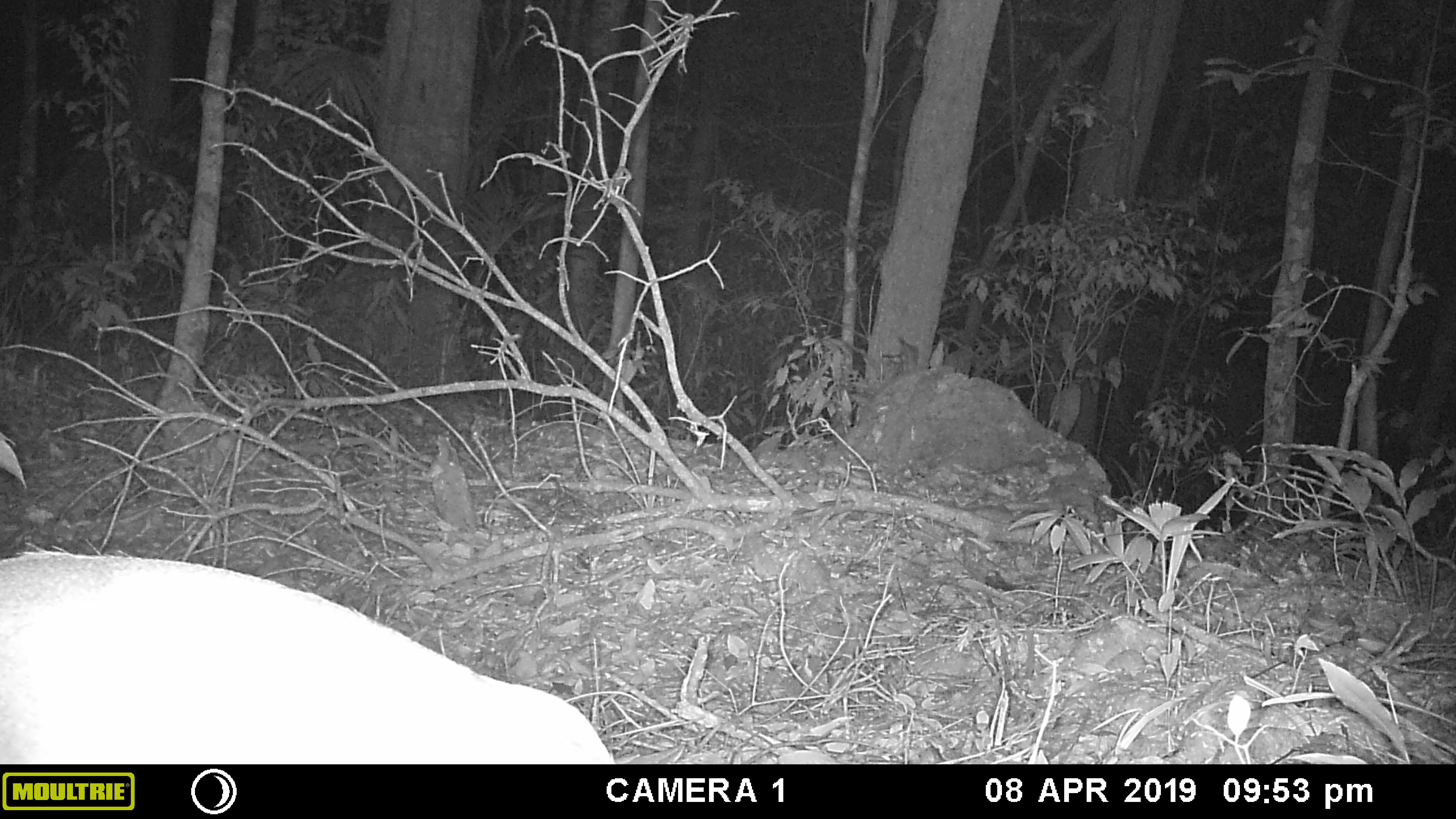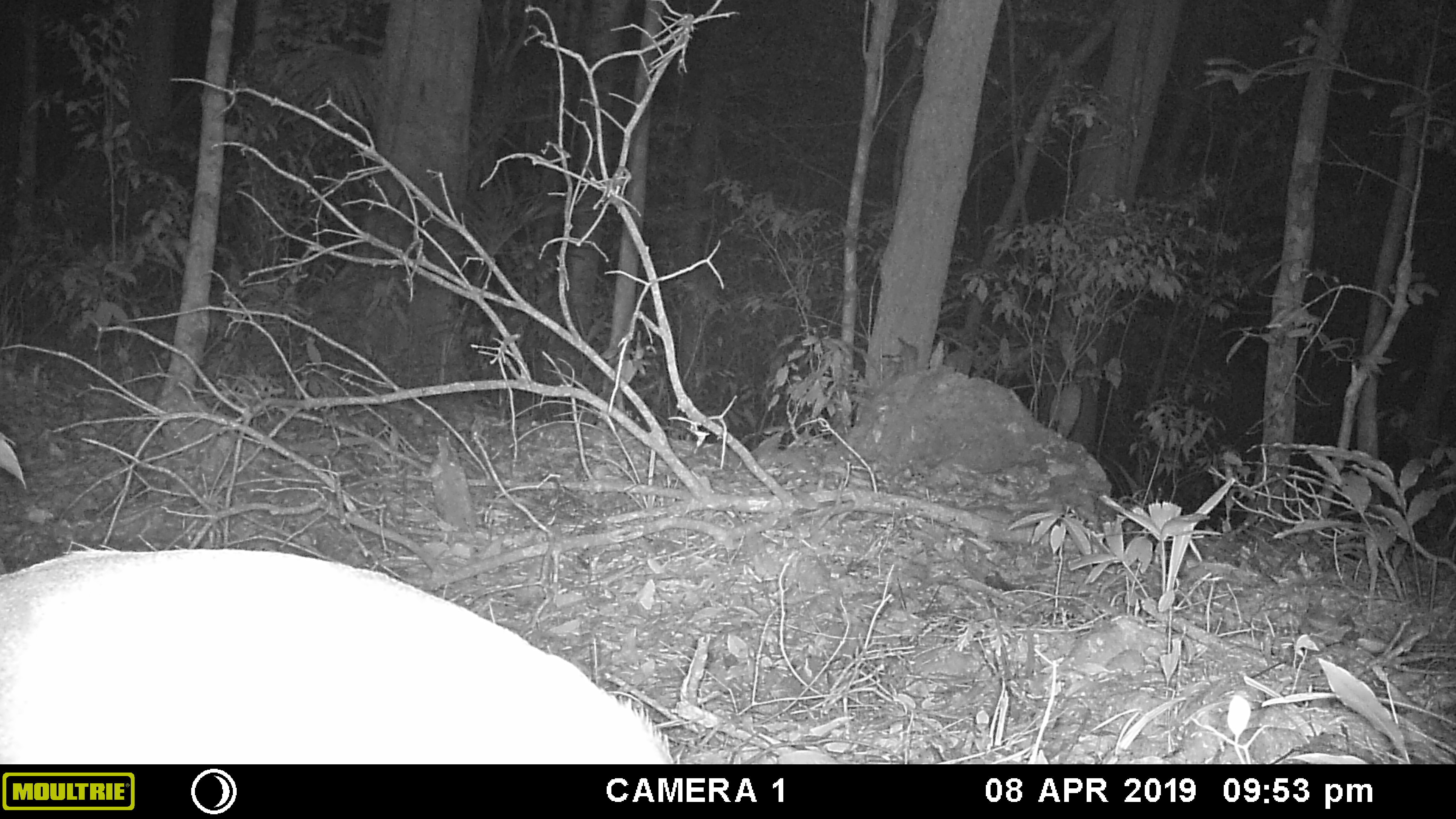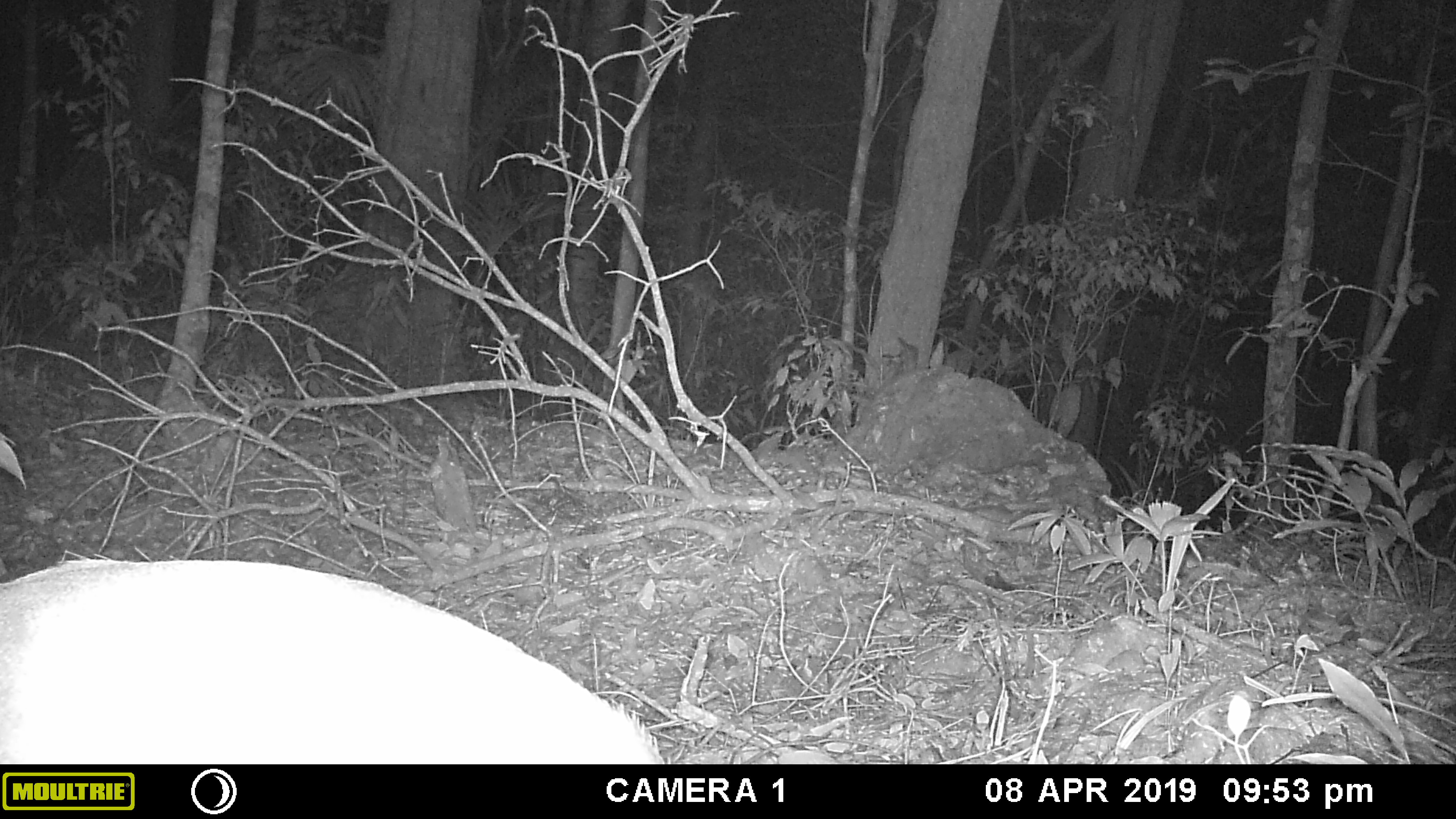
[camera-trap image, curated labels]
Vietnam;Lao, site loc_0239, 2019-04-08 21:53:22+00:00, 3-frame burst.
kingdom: Animalia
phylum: Chordata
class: Mammalia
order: Artiodactyla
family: Cervidae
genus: Muntiacus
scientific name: Muntiacus rooseveltorum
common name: roosevelt's muntjac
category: roosevelts muntjac group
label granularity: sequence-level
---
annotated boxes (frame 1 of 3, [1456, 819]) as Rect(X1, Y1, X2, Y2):
roosevelts muntjac group: Rect(0, 541, 686, 764)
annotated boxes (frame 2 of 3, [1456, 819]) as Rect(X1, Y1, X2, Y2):
roosevelts muntjac group: Rect(0, 544, 686, 764)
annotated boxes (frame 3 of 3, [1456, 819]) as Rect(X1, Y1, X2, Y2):
roosevelts muntjac group: Rect(0, 552, 672, 764)